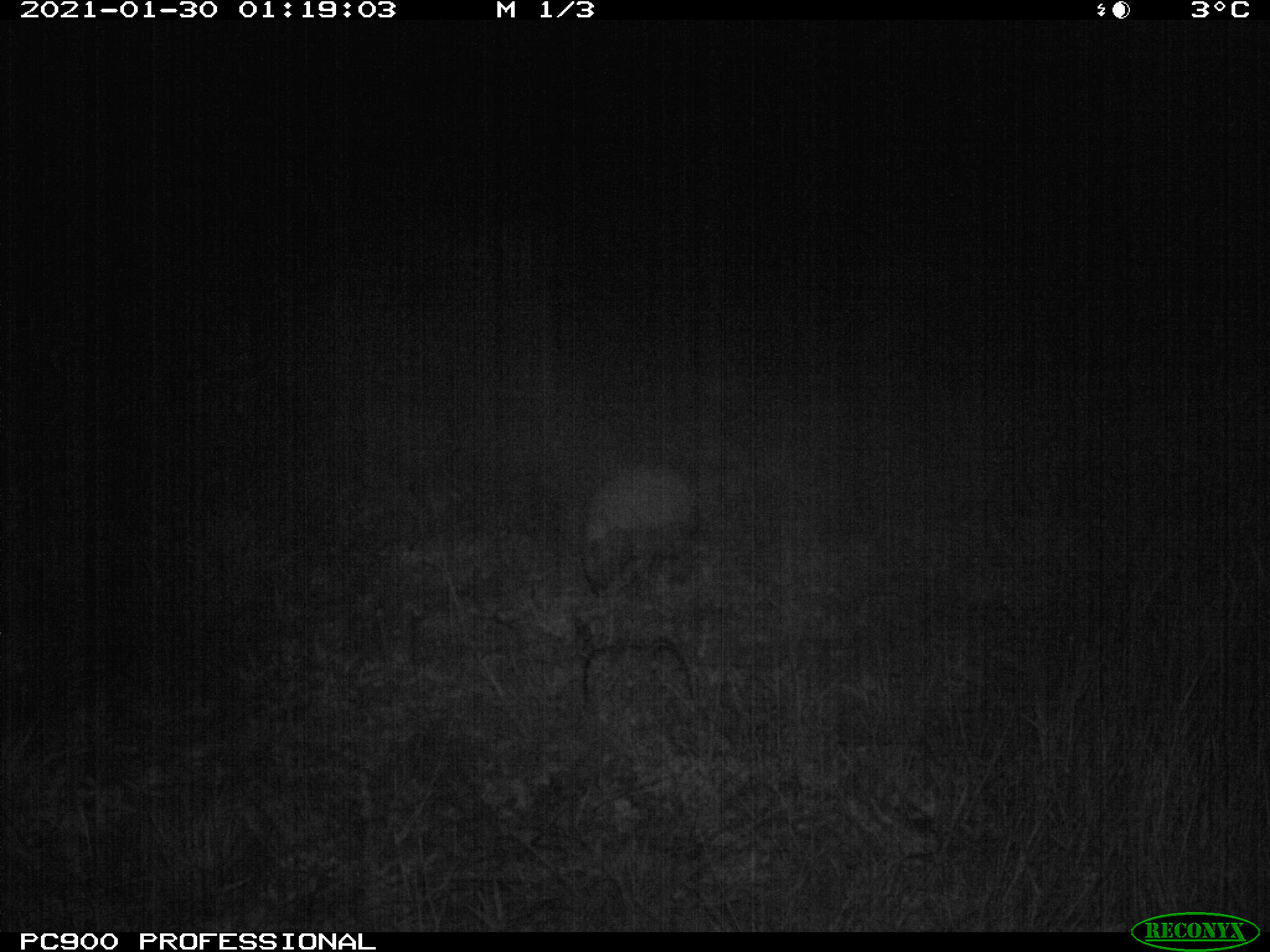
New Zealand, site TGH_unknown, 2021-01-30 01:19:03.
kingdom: Animalia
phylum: Chordata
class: Mammalia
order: Eulipotyphla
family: Erinaceidae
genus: Erinaceus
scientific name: Erinaceus europaeus europaeus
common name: european hedgehog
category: hedgehog